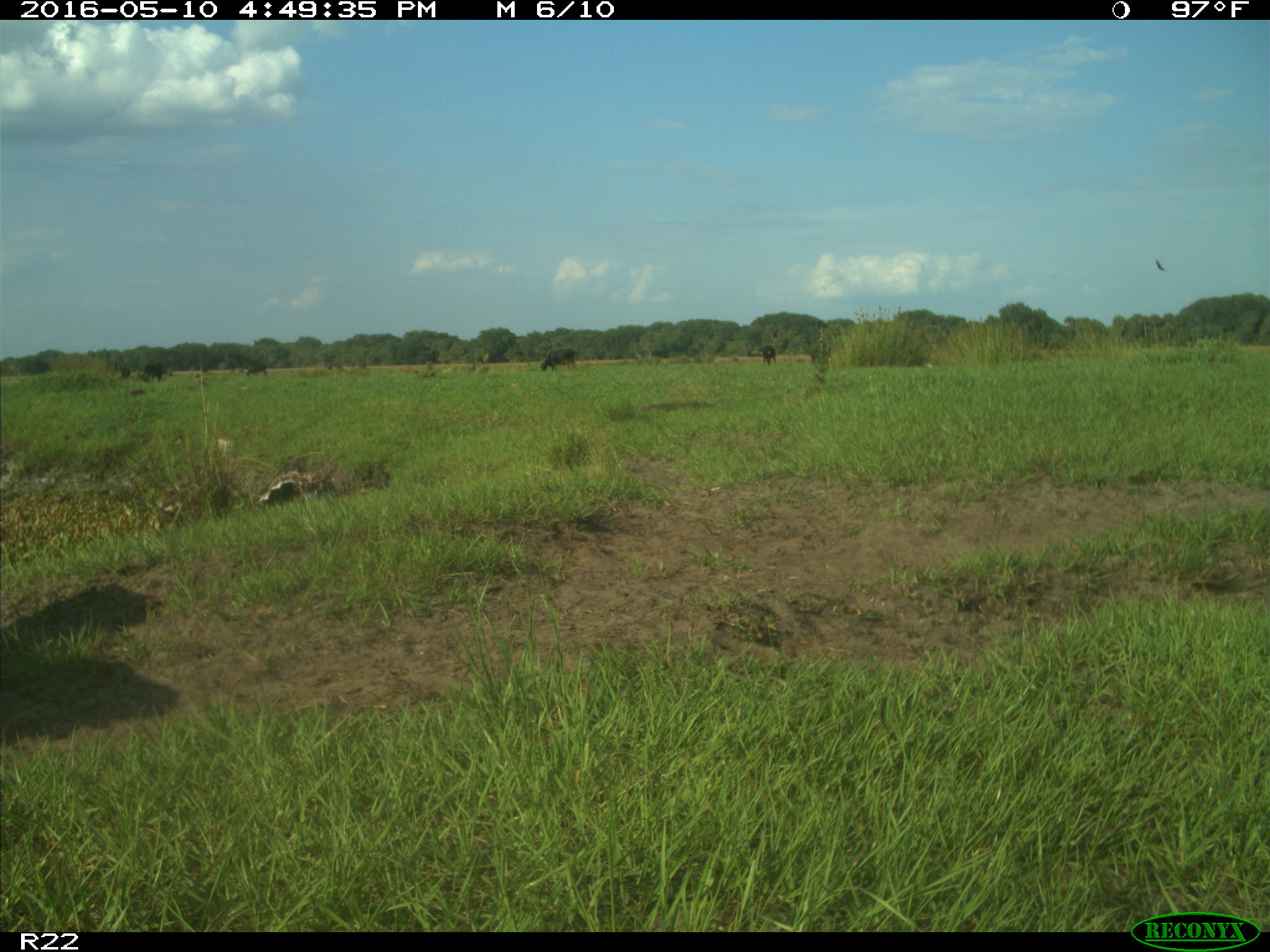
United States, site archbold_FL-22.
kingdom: Animalia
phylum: Chordata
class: Mammalia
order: Artiodactyla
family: Bovidae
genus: Bos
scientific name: Bos taurus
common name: domestic cow